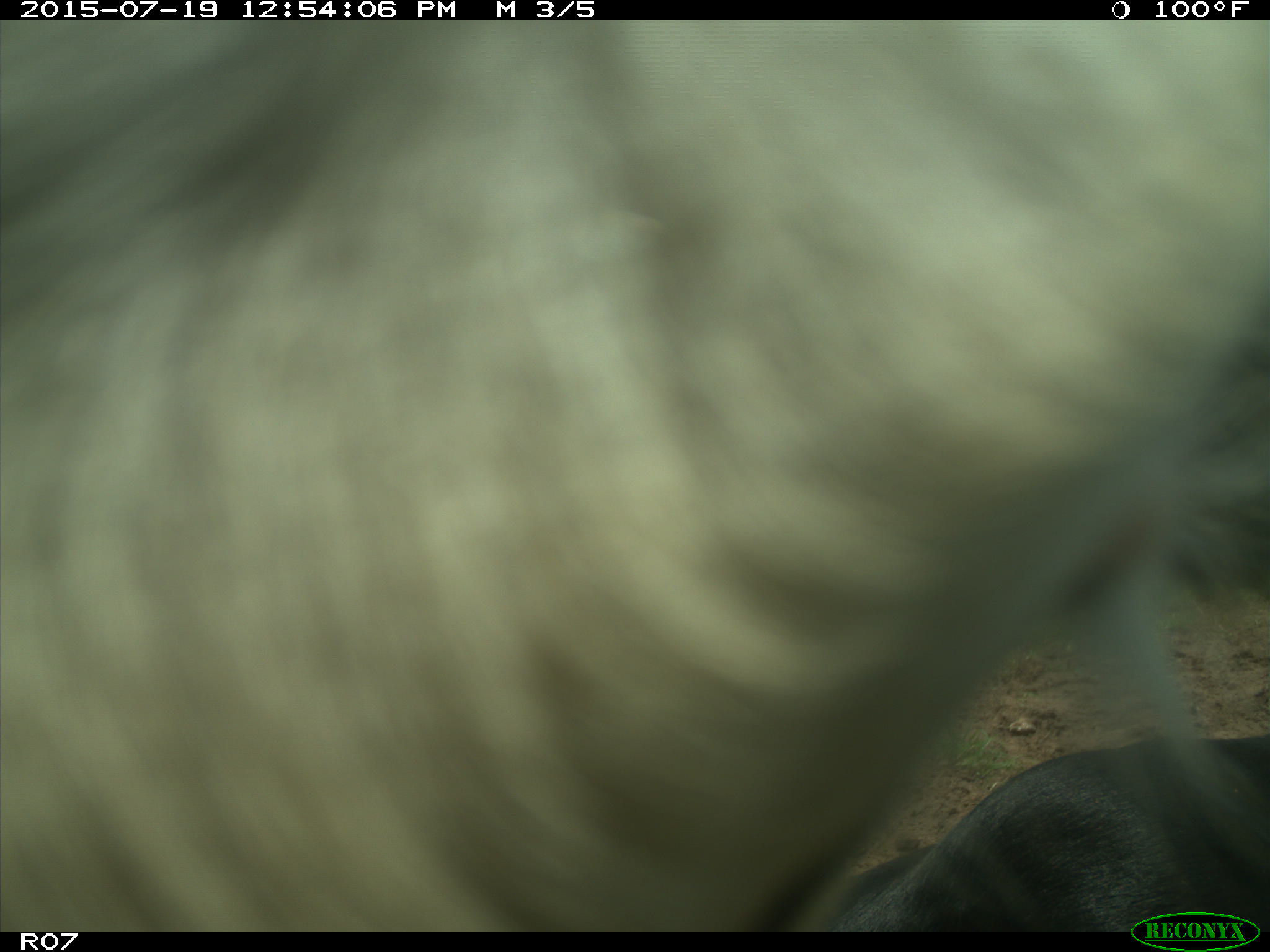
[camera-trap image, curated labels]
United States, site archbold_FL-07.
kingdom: Animalia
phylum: Chordata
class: Mammalia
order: Artiodactyla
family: Bovidae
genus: Bos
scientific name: Bos taurus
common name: domestic cow